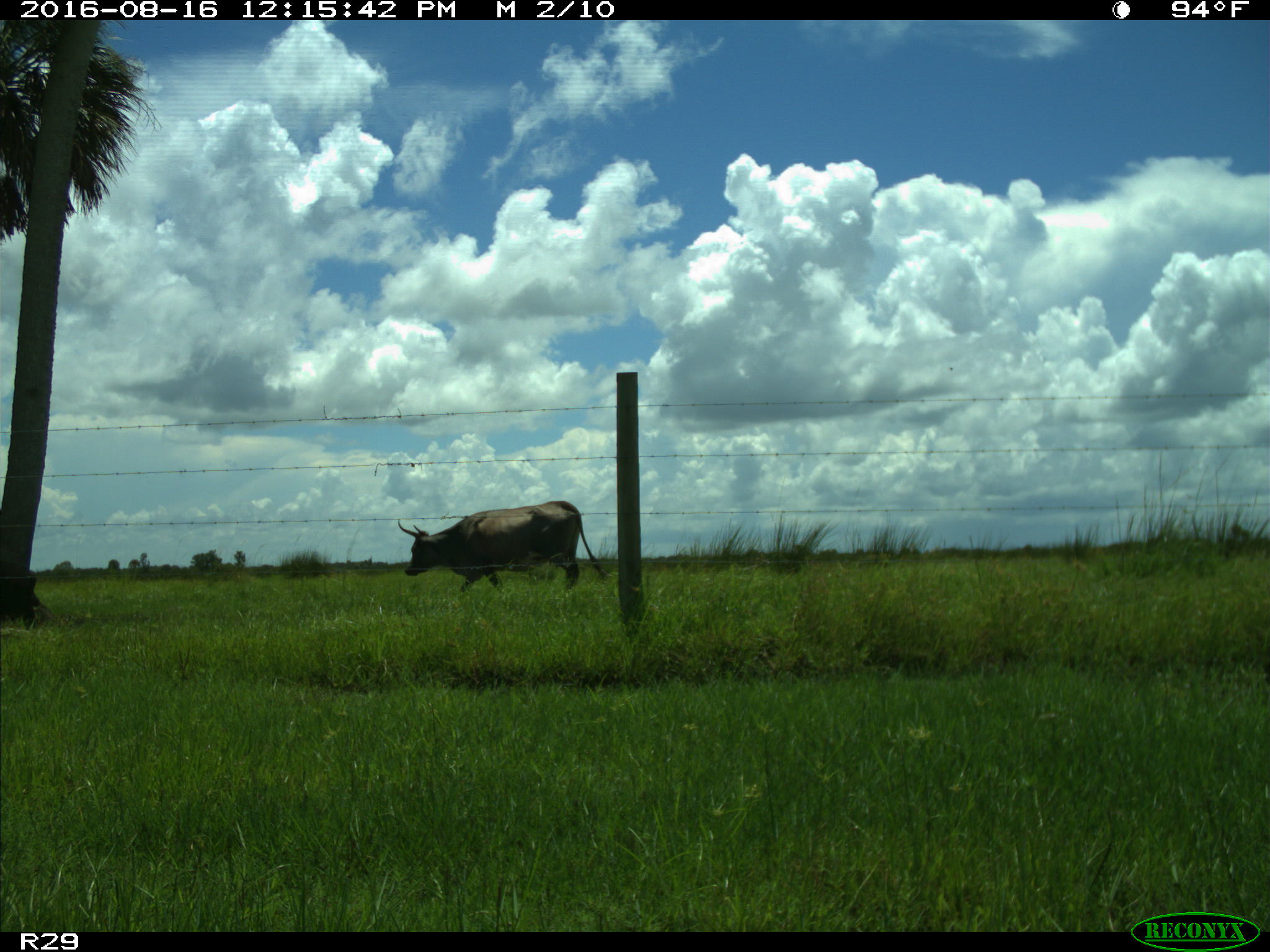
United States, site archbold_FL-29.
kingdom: Animalia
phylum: Chordata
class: Mammalia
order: Artiodactyla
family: Bovidae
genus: Bos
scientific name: Bos taurus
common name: domestic cow